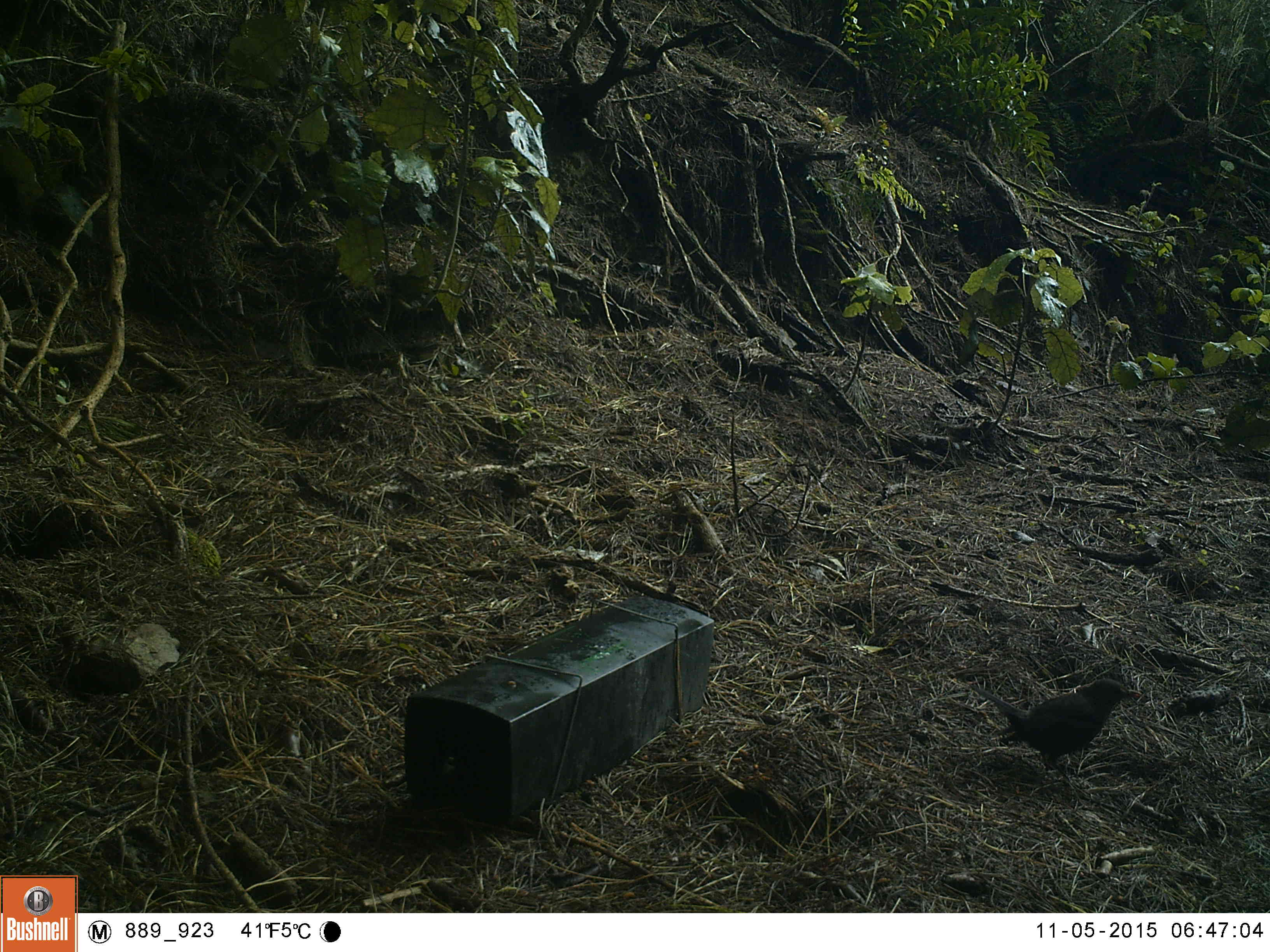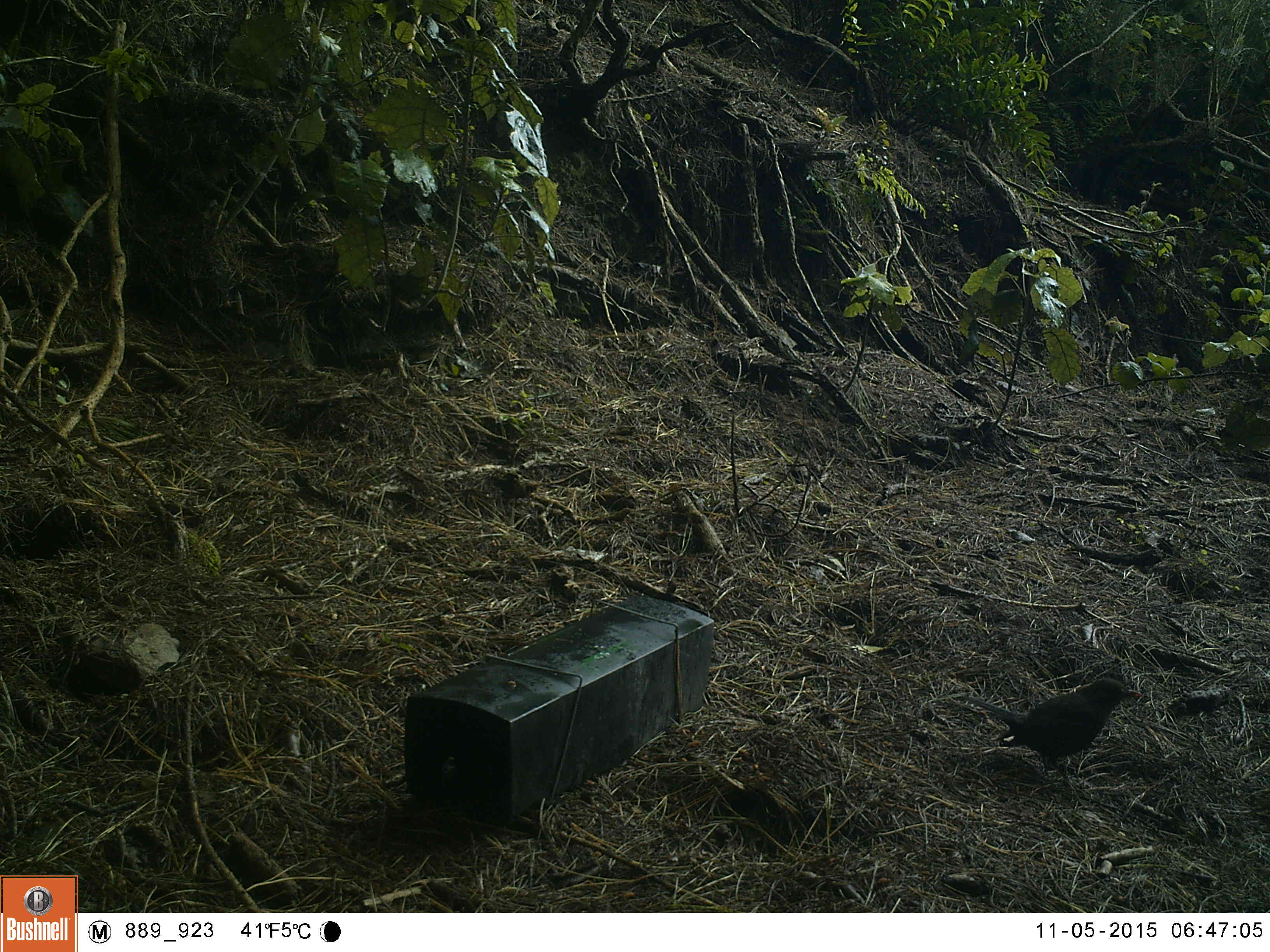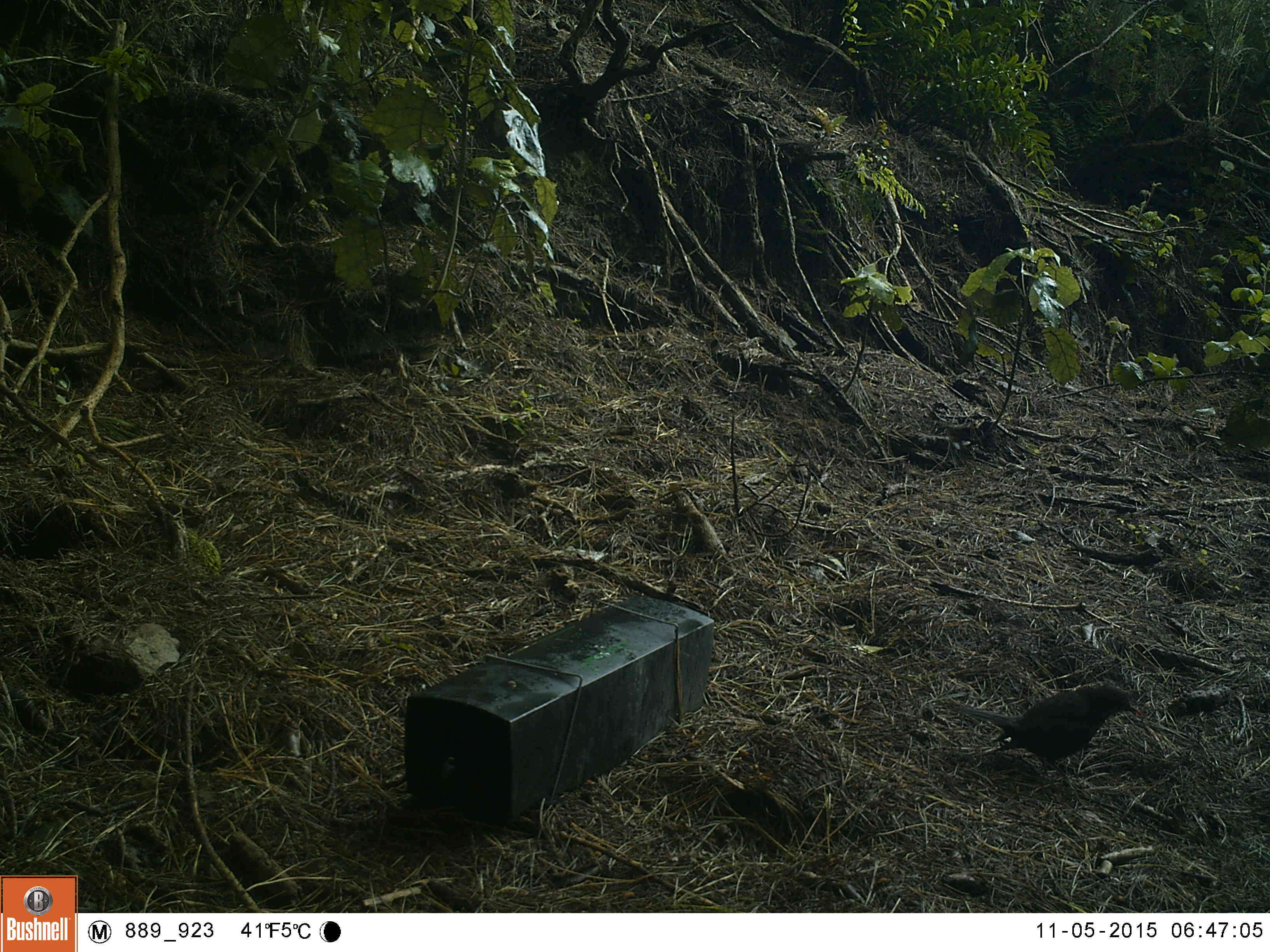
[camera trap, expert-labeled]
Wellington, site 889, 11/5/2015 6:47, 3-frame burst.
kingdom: Animalia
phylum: Chordata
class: Aves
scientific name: Aves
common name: bird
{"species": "bird (Aves)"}